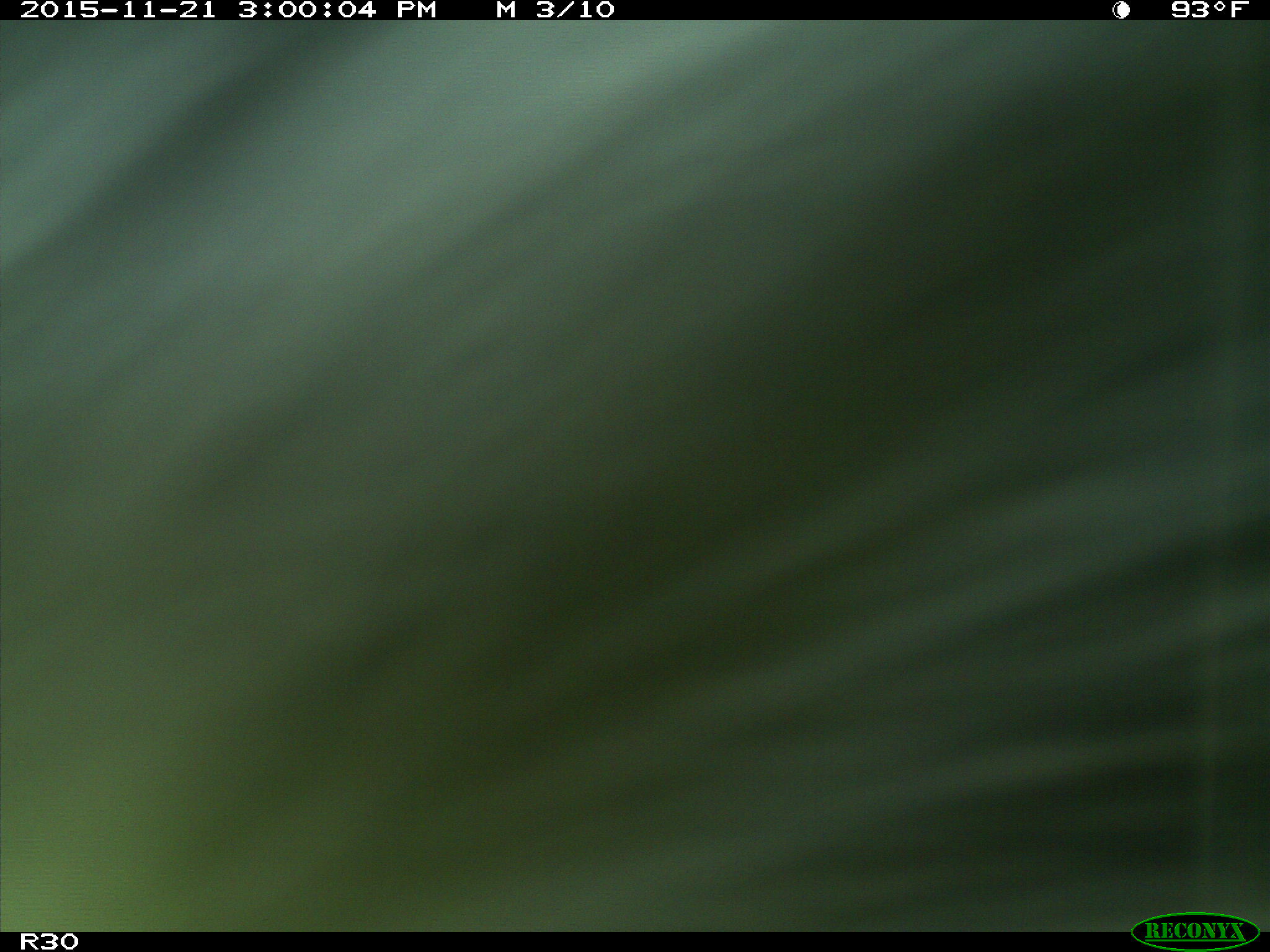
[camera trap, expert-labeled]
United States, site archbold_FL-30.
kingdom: Animalia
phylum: Chordata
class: Mammalia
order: Artiodactyla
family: Bovidae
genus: Bos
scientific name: Bos taurus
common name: domestic cow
Bos taurus (domestic cow).